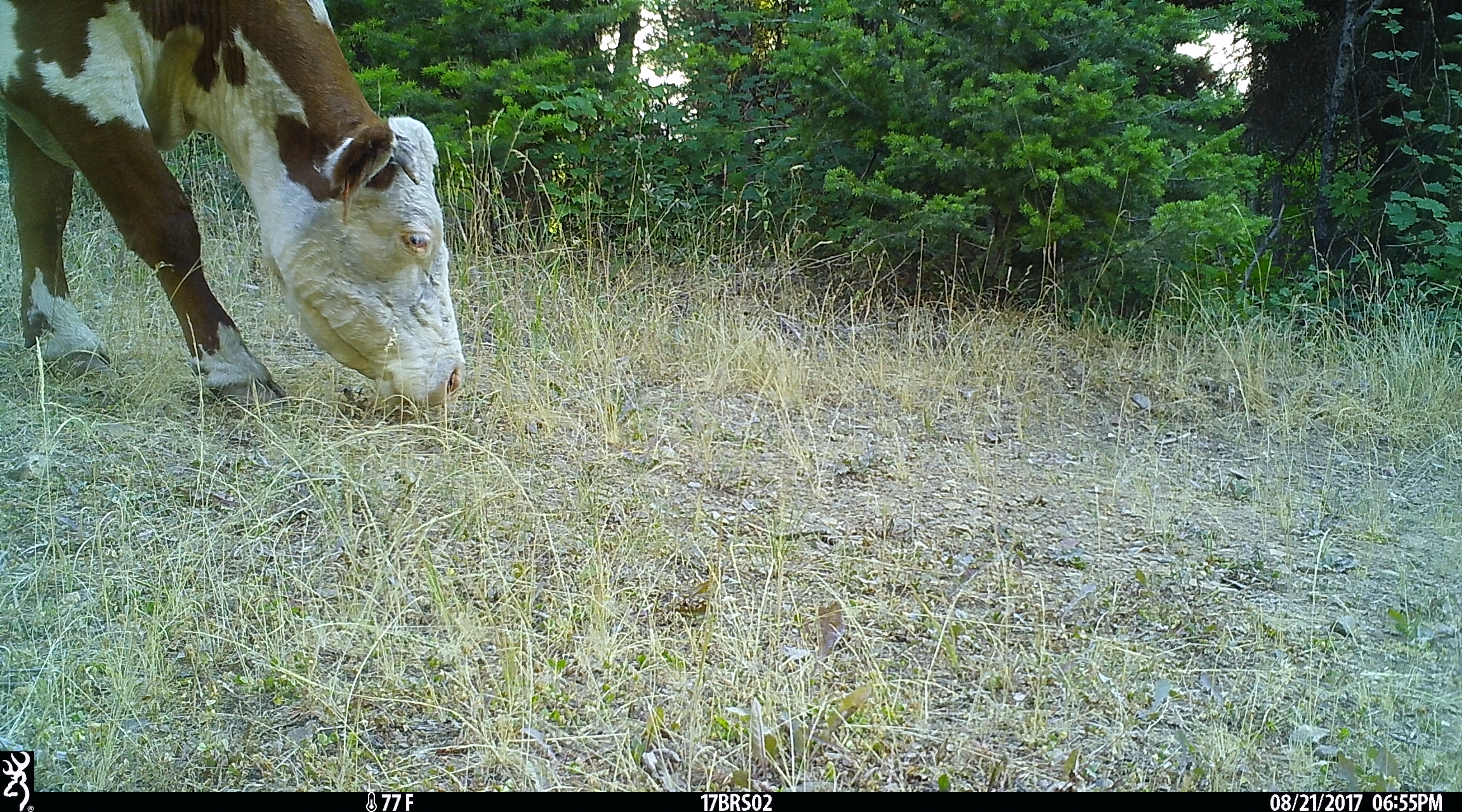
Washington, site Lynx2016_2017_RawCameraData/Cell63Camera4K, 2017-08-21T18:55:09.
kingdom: Animalia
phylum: Chordata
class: Mammalia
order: Artiodactyla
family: Bovidae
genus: Bos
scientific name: Bos taurus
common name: domestic cattle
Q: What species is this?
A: Domestic cattle (Bos taurus).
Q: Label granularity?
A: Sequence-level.